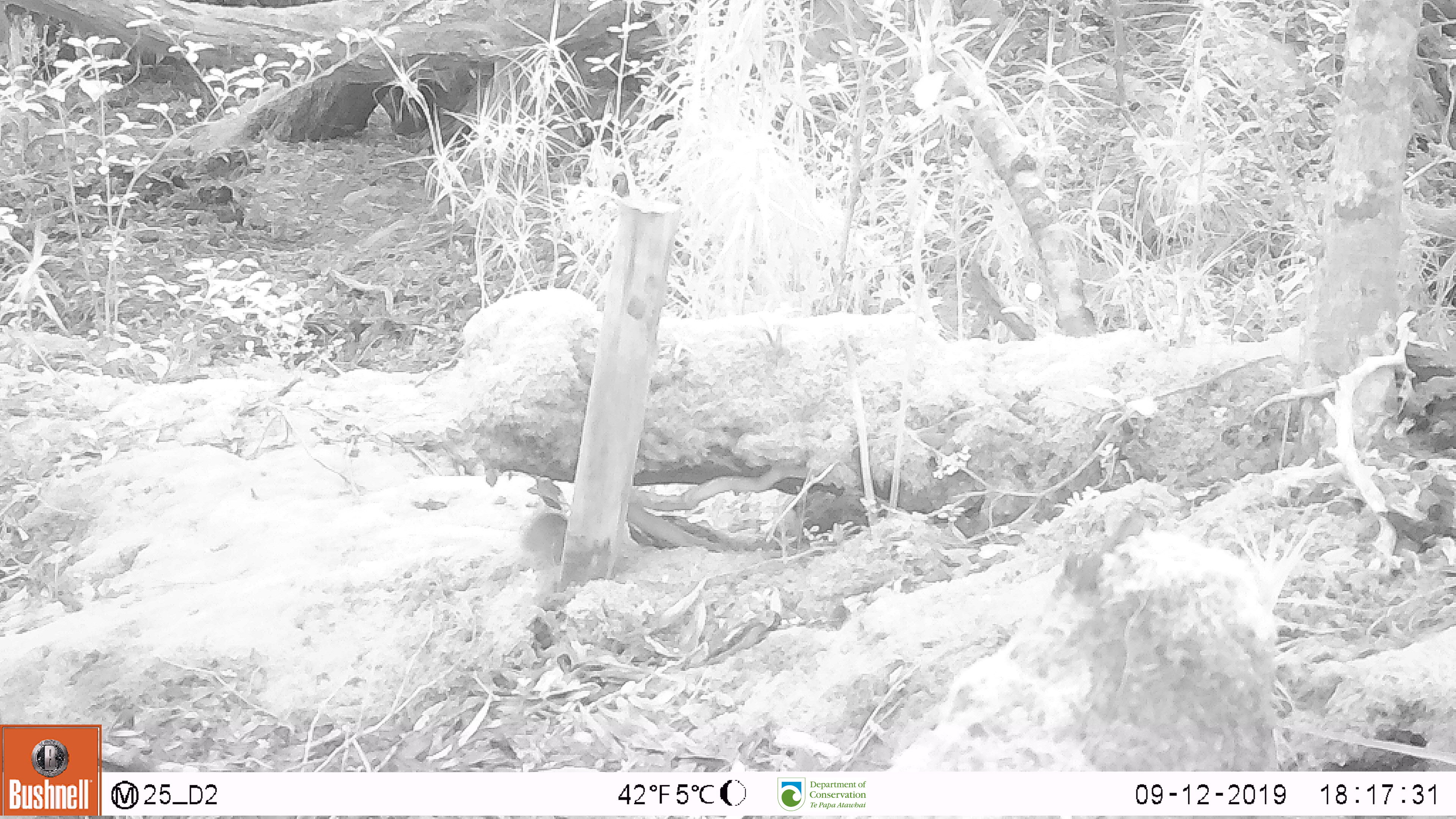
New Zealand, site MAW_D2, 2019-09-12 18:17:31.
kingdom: Animalia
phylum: Chordata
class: Mammalia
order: Rodentia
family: Muridae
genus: Mus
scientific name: Mus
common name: mouse